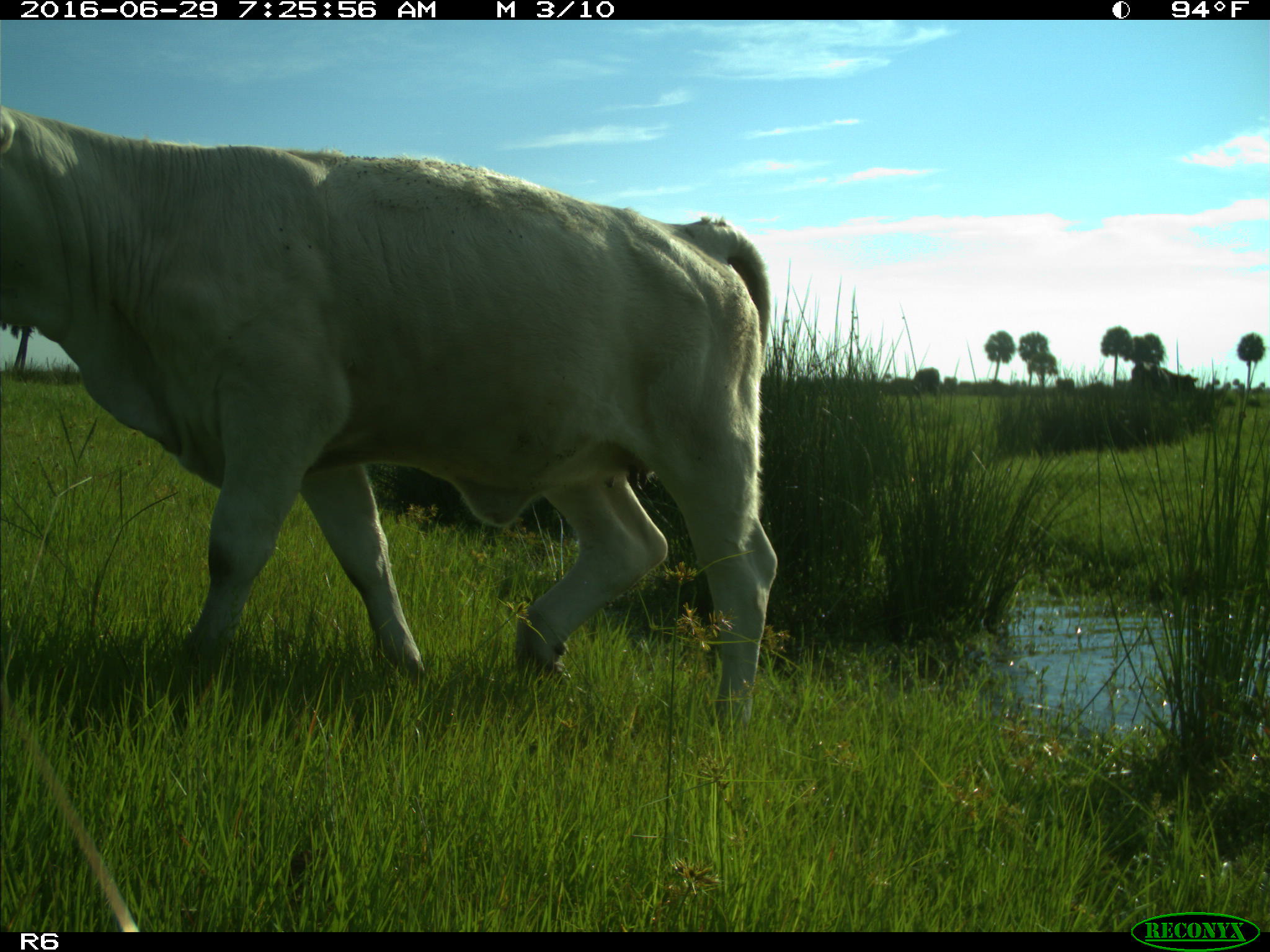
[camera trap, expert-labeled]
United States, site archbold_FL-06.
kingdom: Animalia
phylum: Chordata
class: Mammalia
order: Artiodactyla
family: Bovidae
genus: Bos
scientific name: Bos taurus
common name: domestic cow